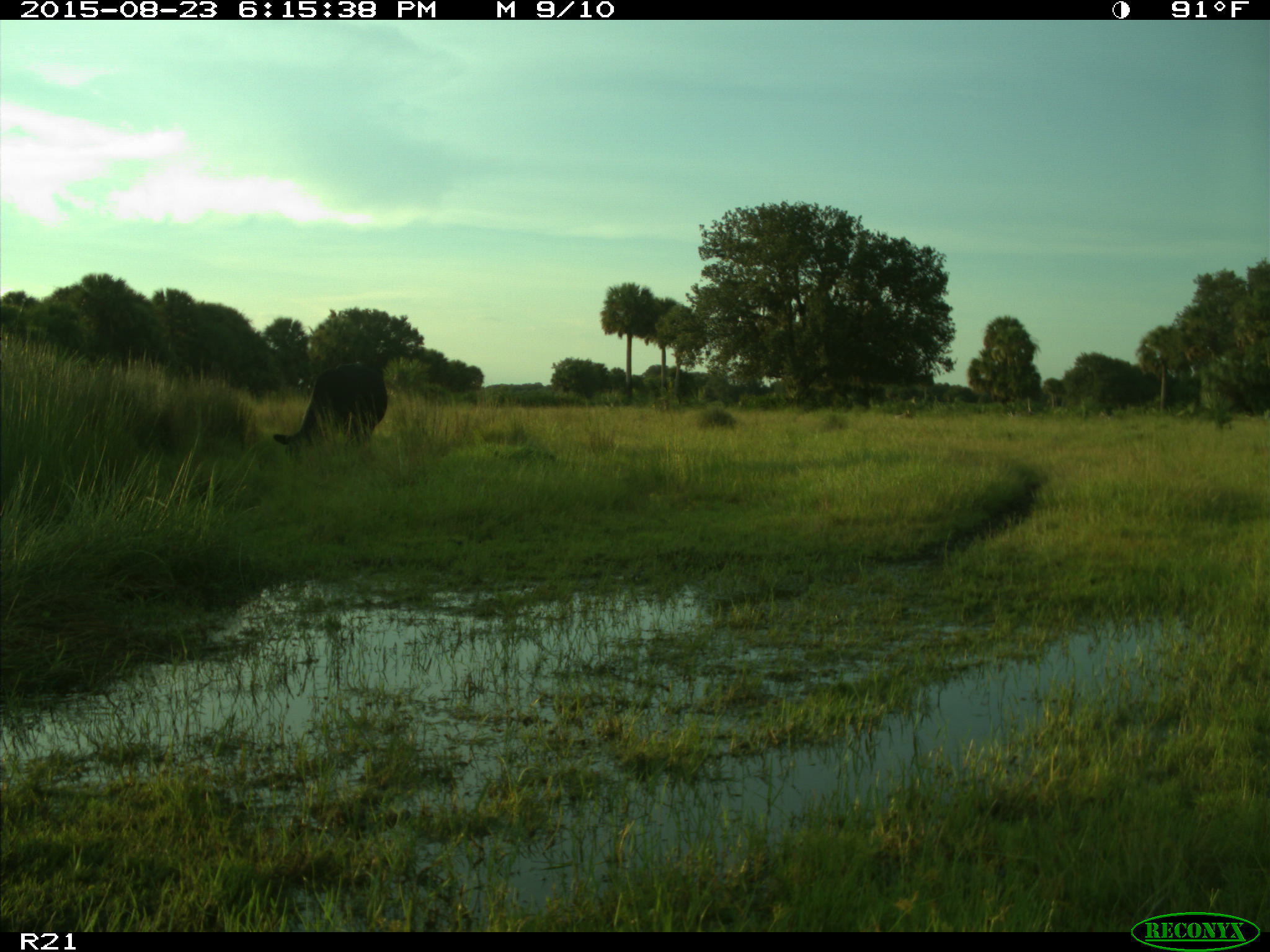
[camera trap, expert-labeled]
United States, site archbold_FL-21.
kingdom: Animalia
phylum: Chordata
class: Mammalia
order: Artiodactyla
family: Bovidae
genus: Bos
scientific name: Bos taurus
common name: domestic cow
Bos taurus (domestic cow).